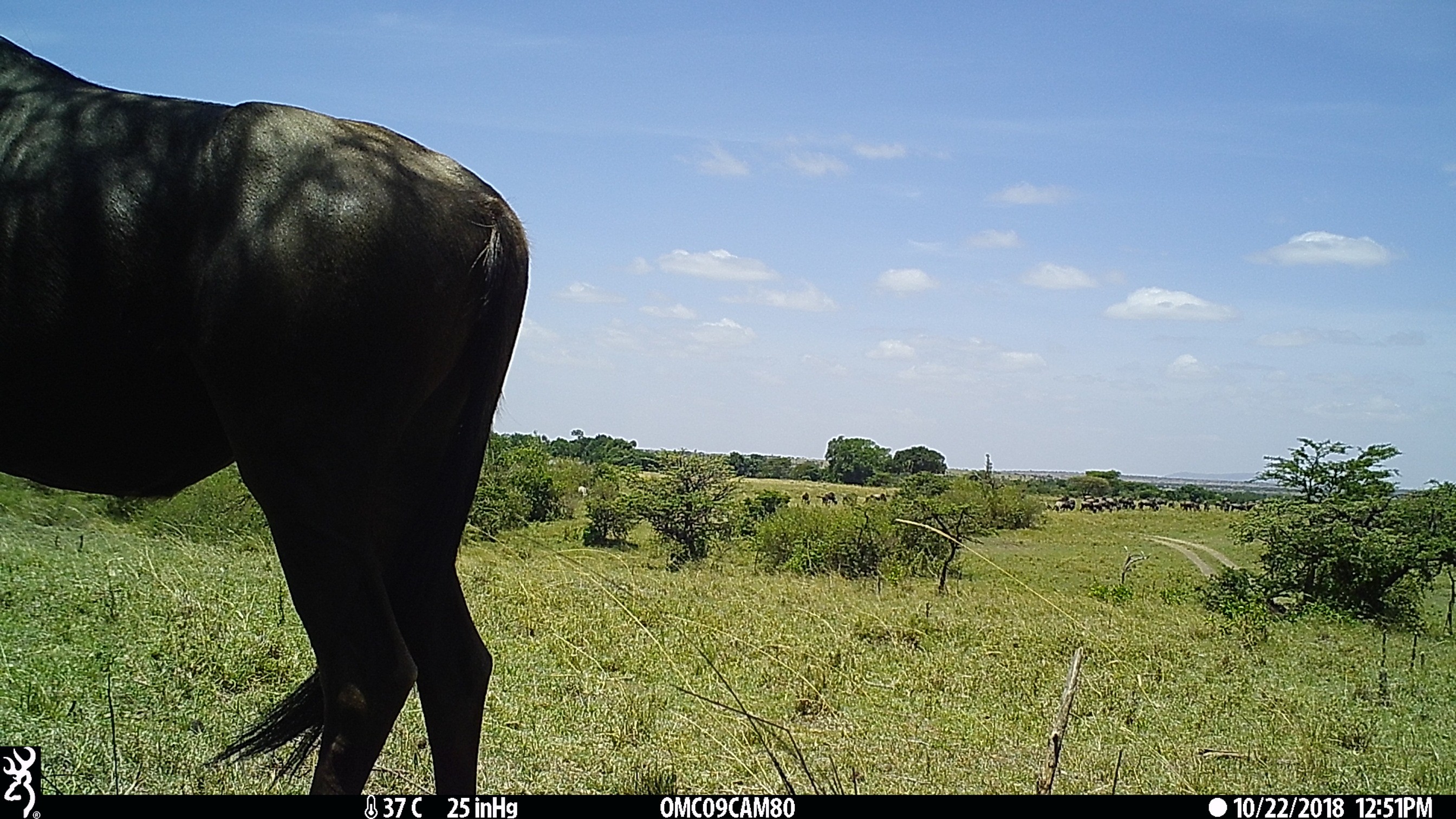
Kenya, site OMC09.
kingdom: Animalia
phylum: Chordata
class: Mammalia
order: Artiodactyla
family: Bovidae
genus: Connochaetes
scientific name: Connochaetes taurinus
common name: blue wildebeest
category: wildebeest